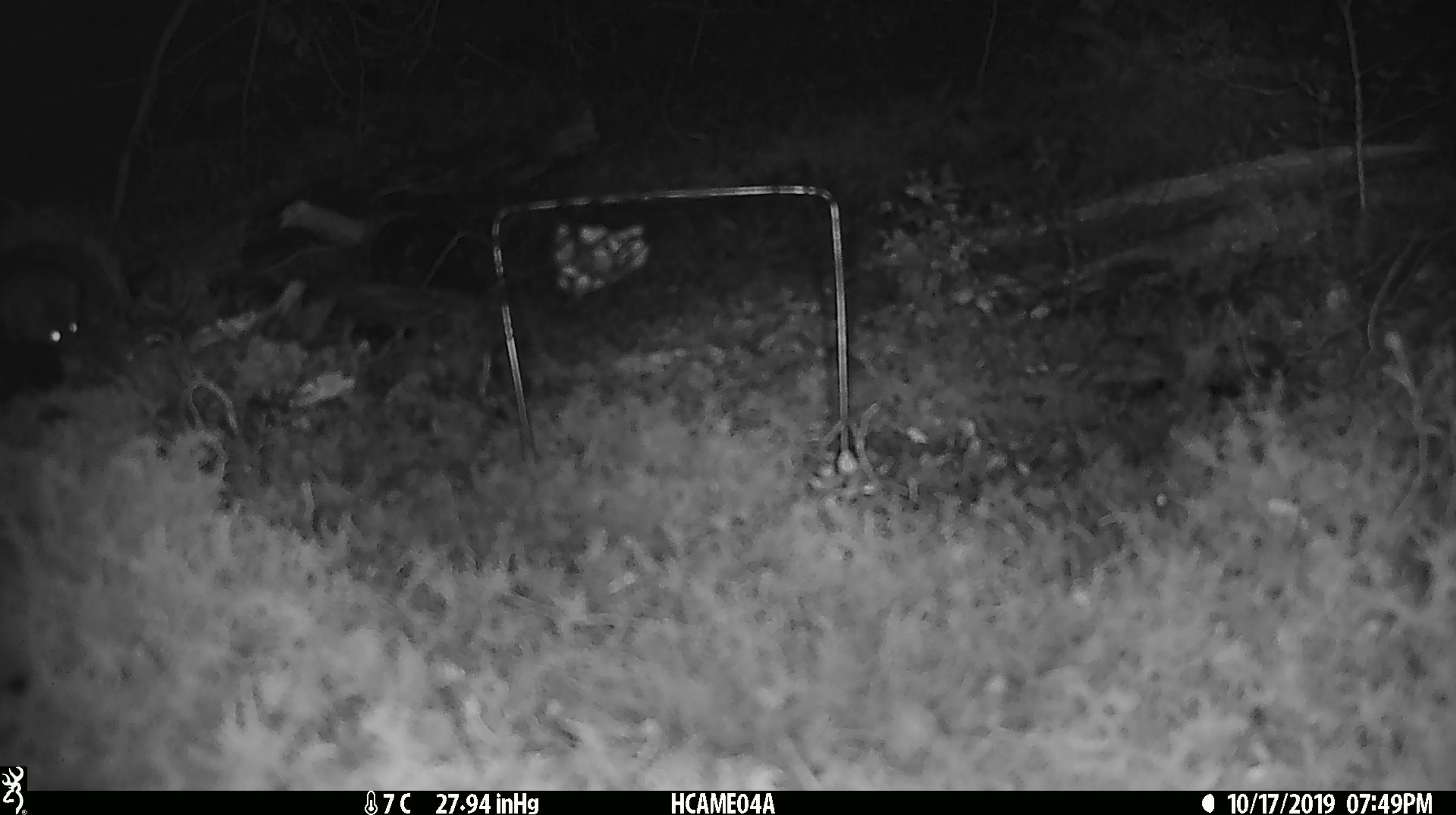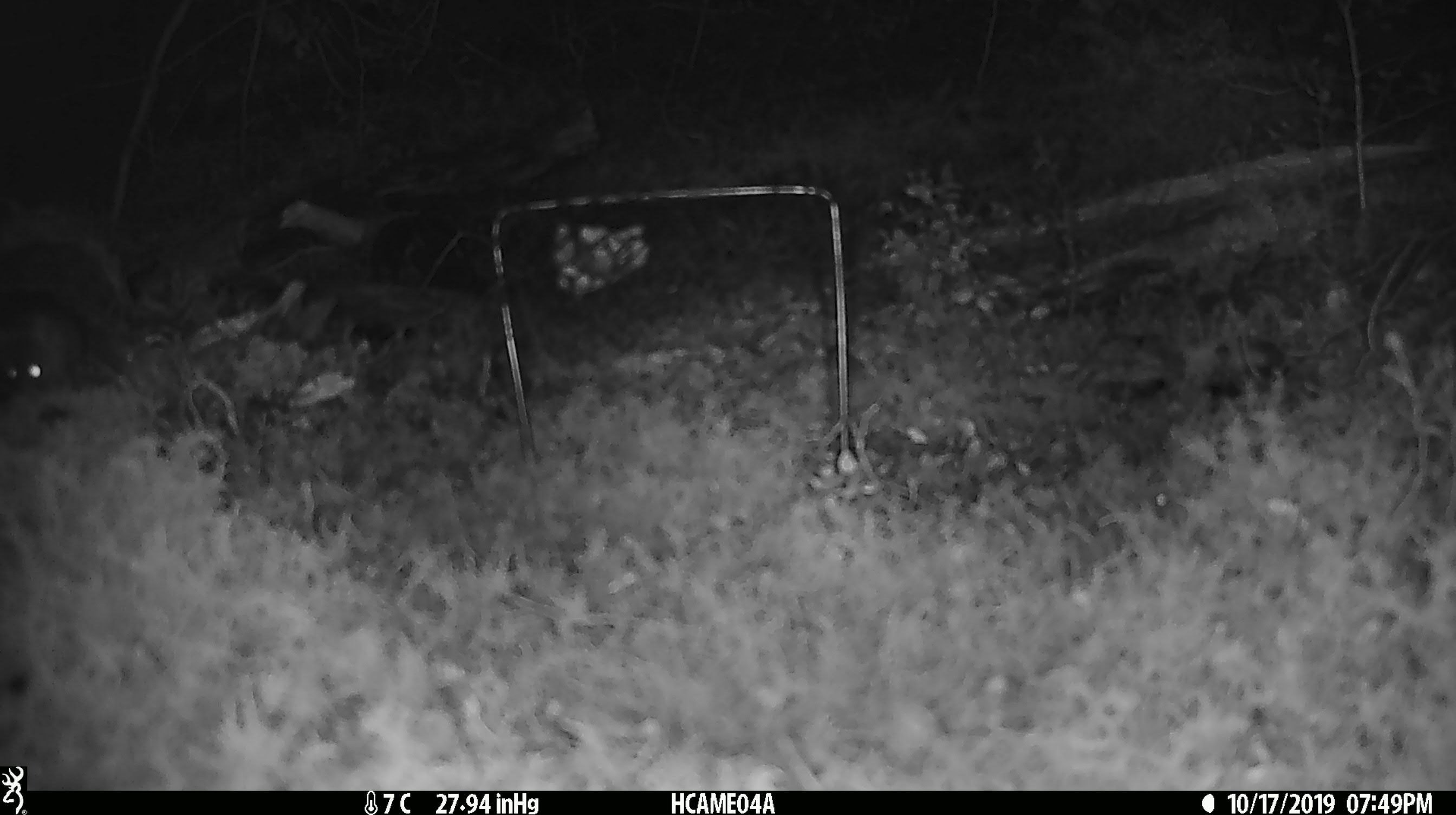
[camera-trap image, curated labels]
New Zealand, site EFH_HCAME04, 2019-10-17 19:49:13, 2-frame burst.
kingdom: Animalia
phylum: Chordata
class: Mammalia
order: Rodentia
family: Muridae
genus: Mus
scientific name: Mus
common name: mouse